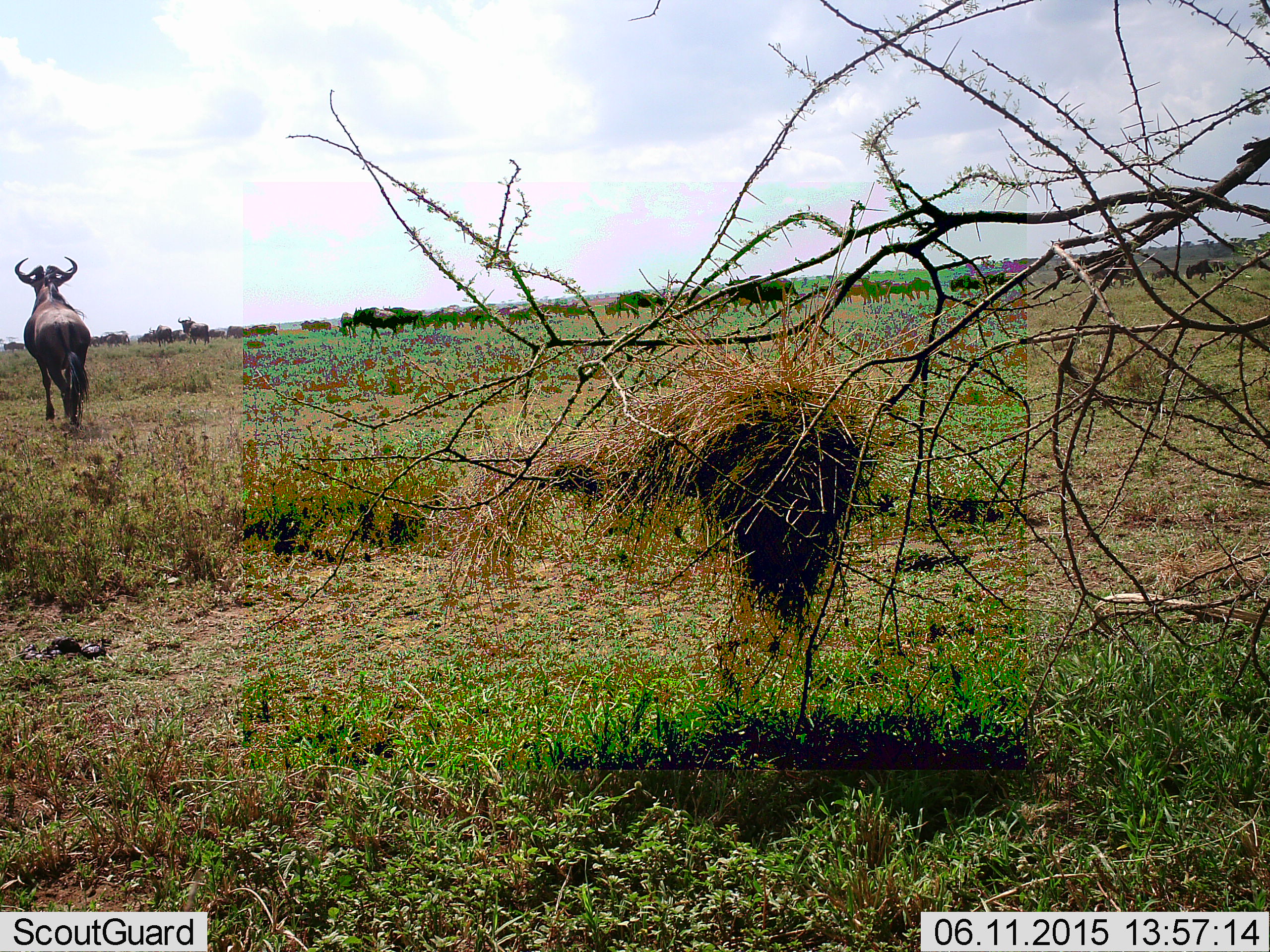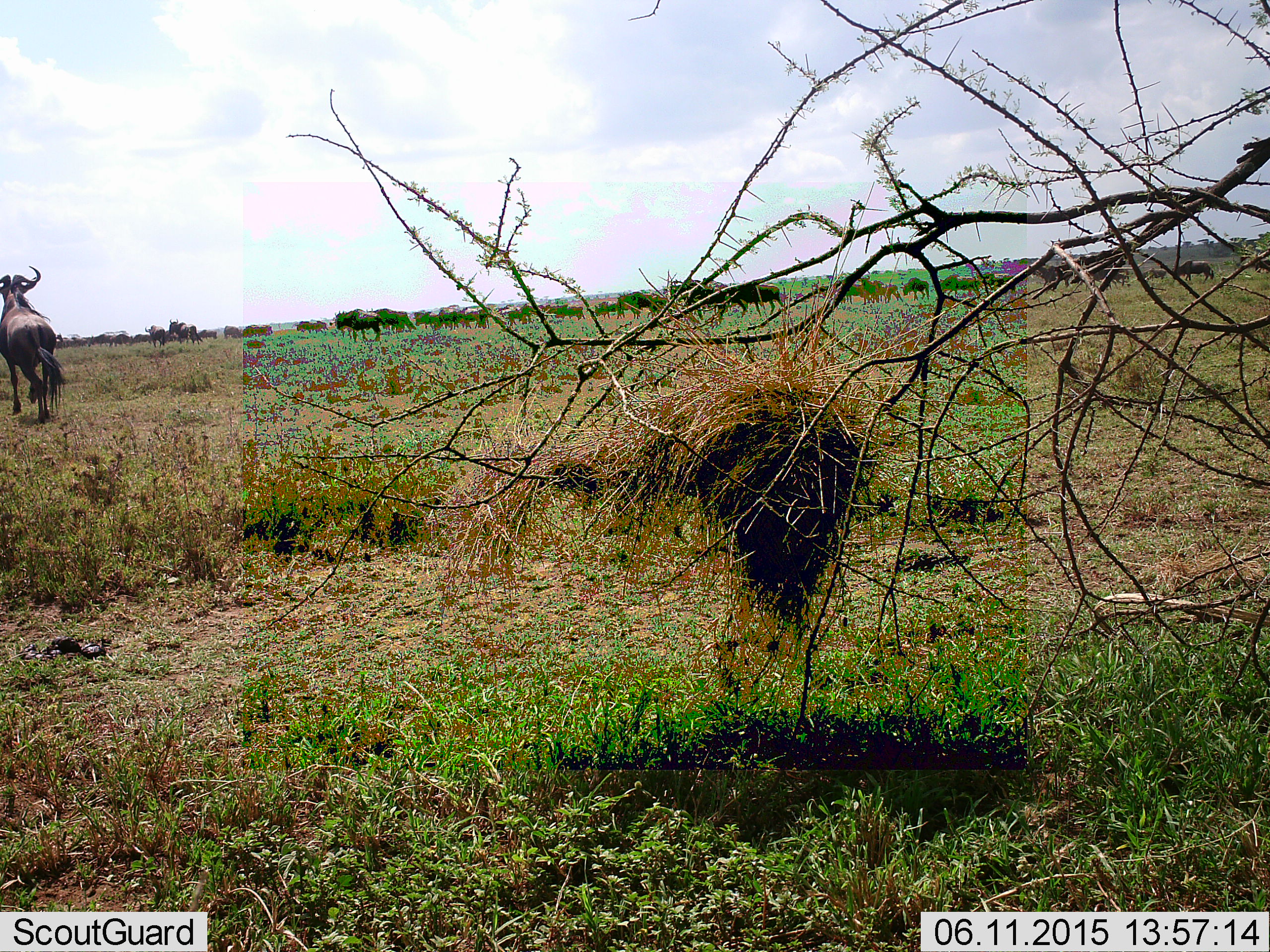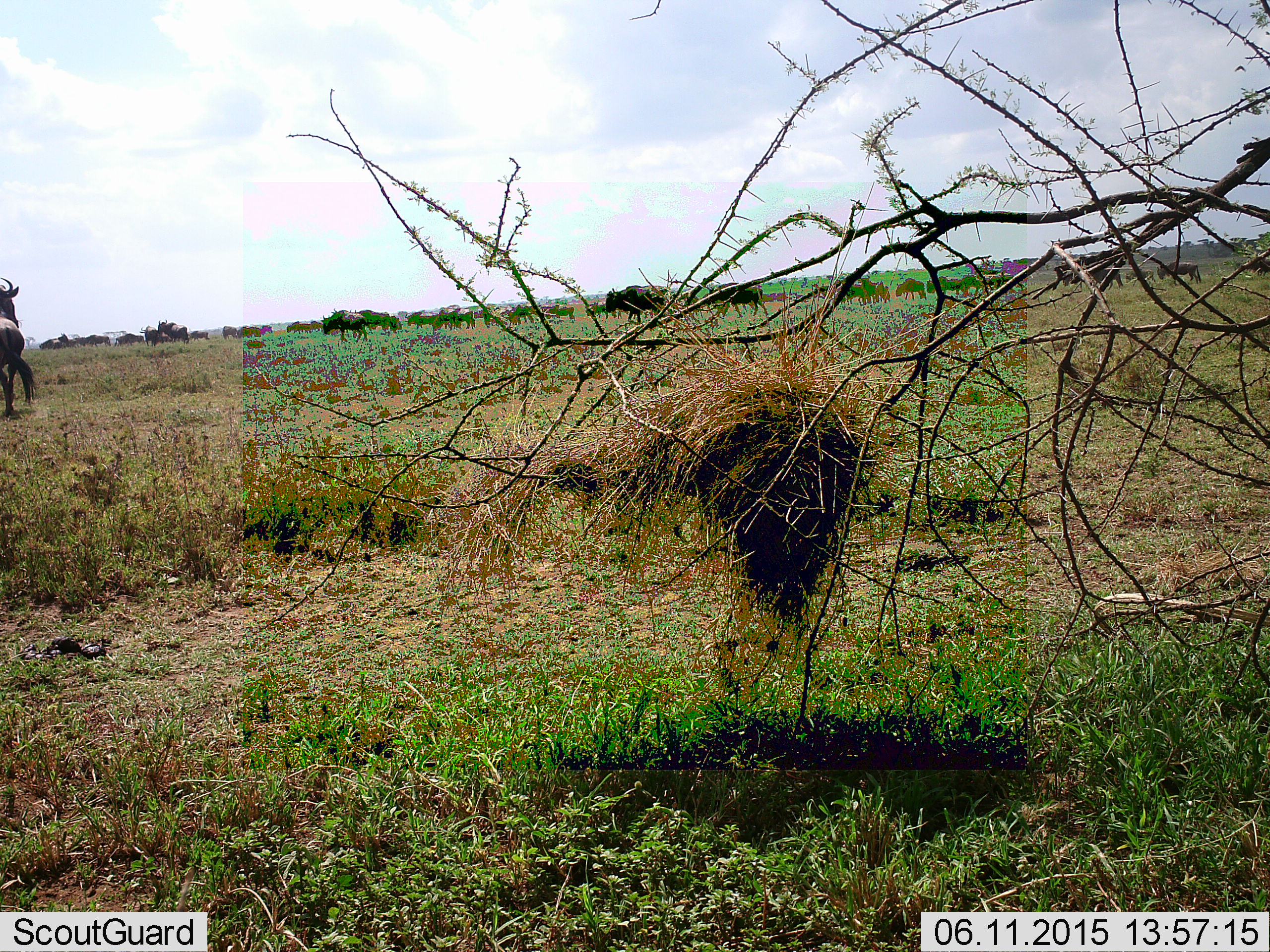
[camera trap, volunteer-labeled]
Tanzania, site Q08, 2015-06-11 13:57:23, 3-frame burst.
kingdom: Animalia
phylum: Chordata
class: Mammalia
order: Artiodactyla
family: Bovidae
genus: Connochaetes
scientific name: Connochaetes taurinus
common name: blue wildebeest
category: wildebeest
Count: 51+.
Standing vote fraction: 0%.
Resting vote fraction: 0%.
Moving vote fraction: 100%.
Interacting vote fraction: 0%.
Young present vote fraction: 0%.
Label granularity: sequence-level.